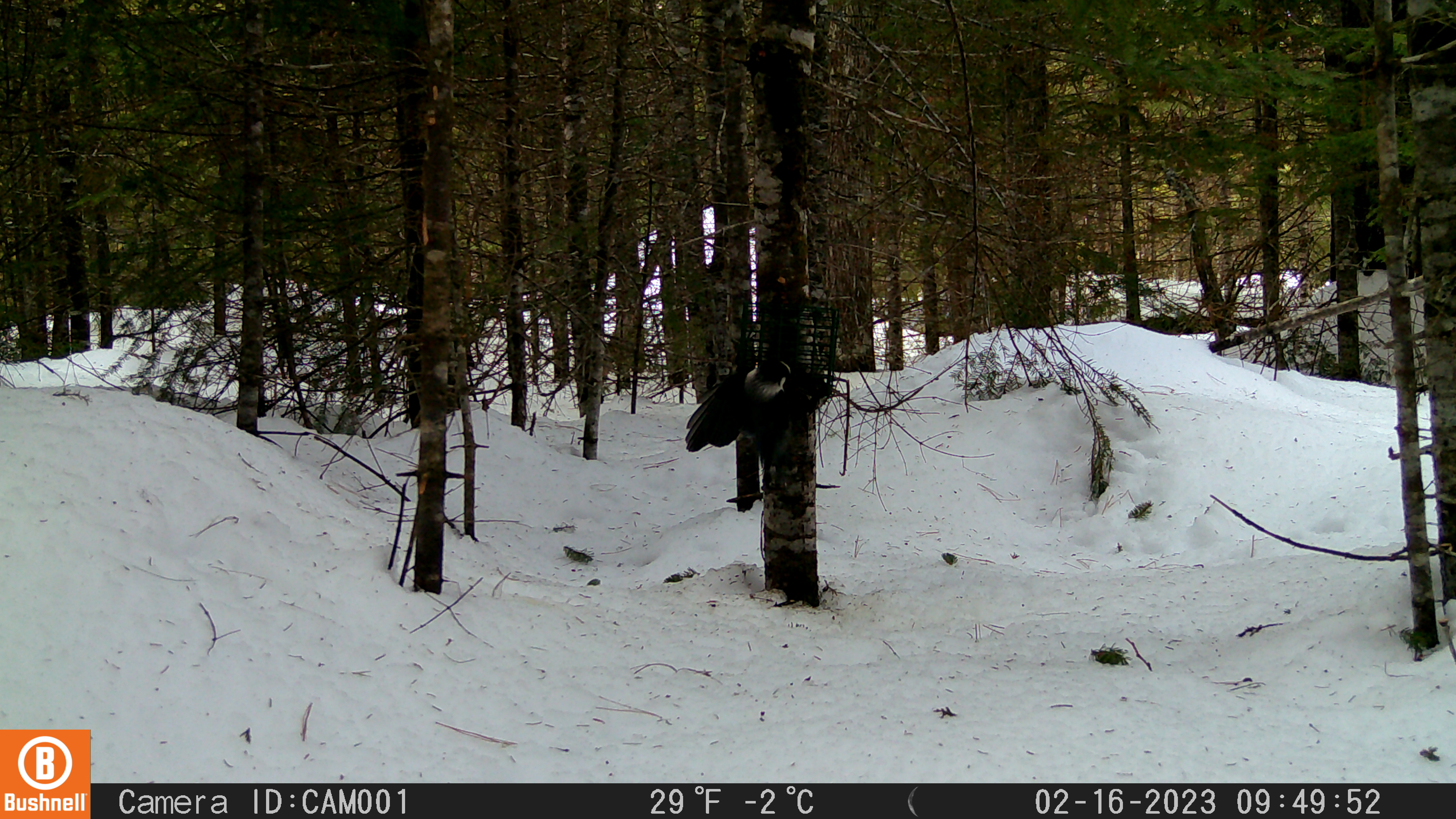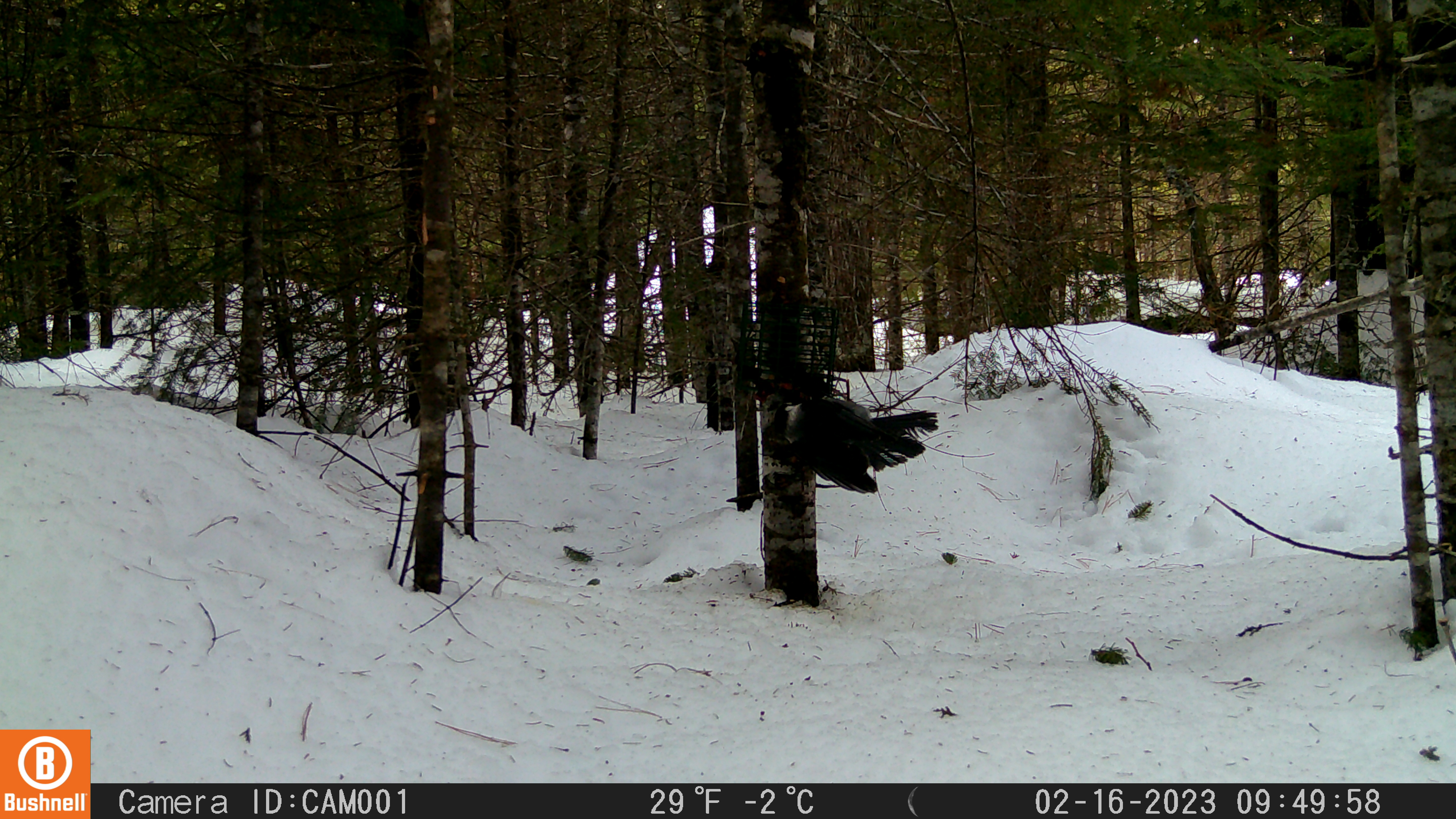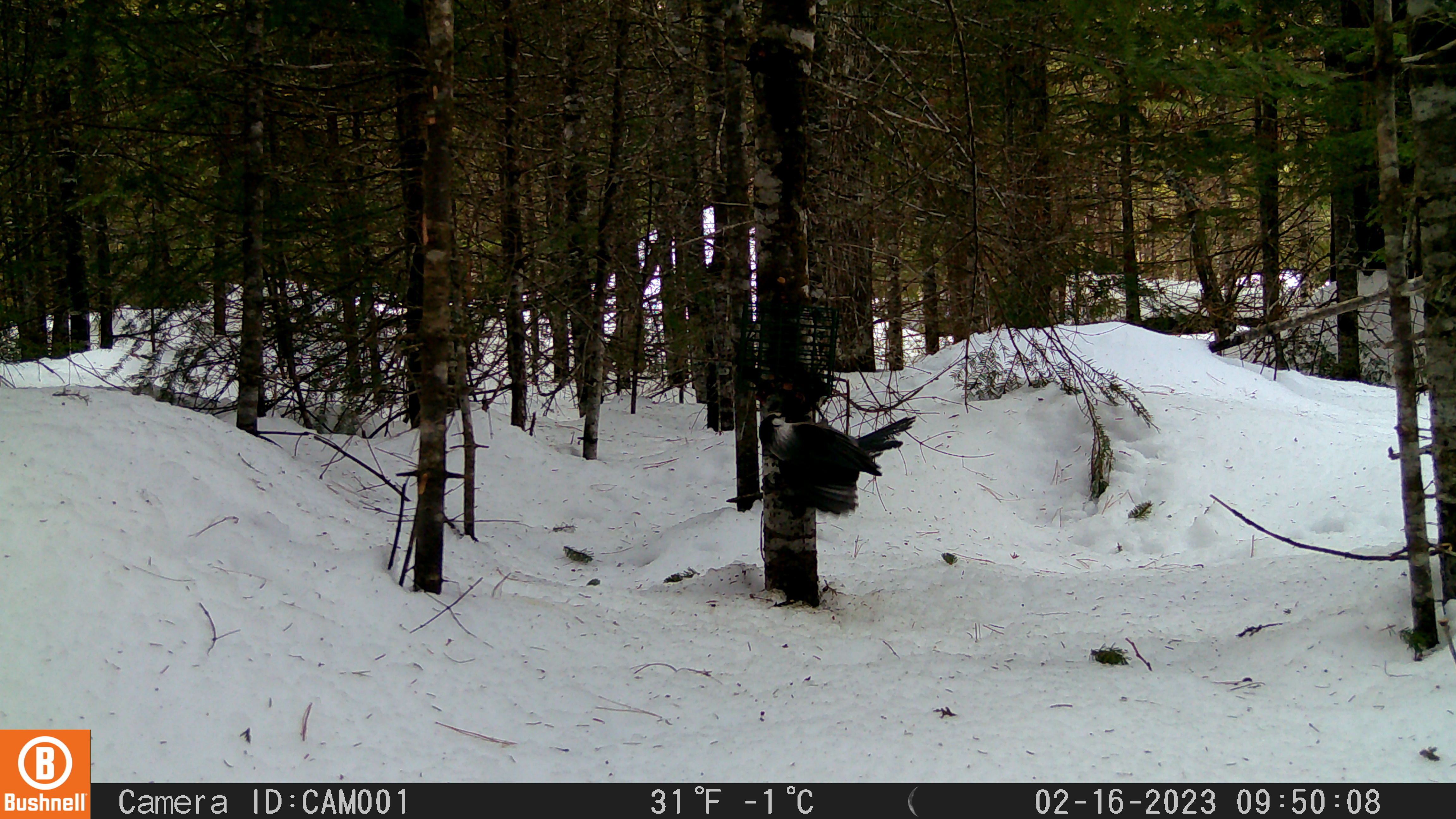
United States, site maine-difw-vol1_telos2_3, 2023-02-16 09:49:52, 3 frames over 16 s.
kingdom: Animalia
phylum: Chordata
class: Aves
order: Passeriformes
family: Corvidae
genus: Perisoreus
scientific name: Perisoreus canadensis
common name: canada jay